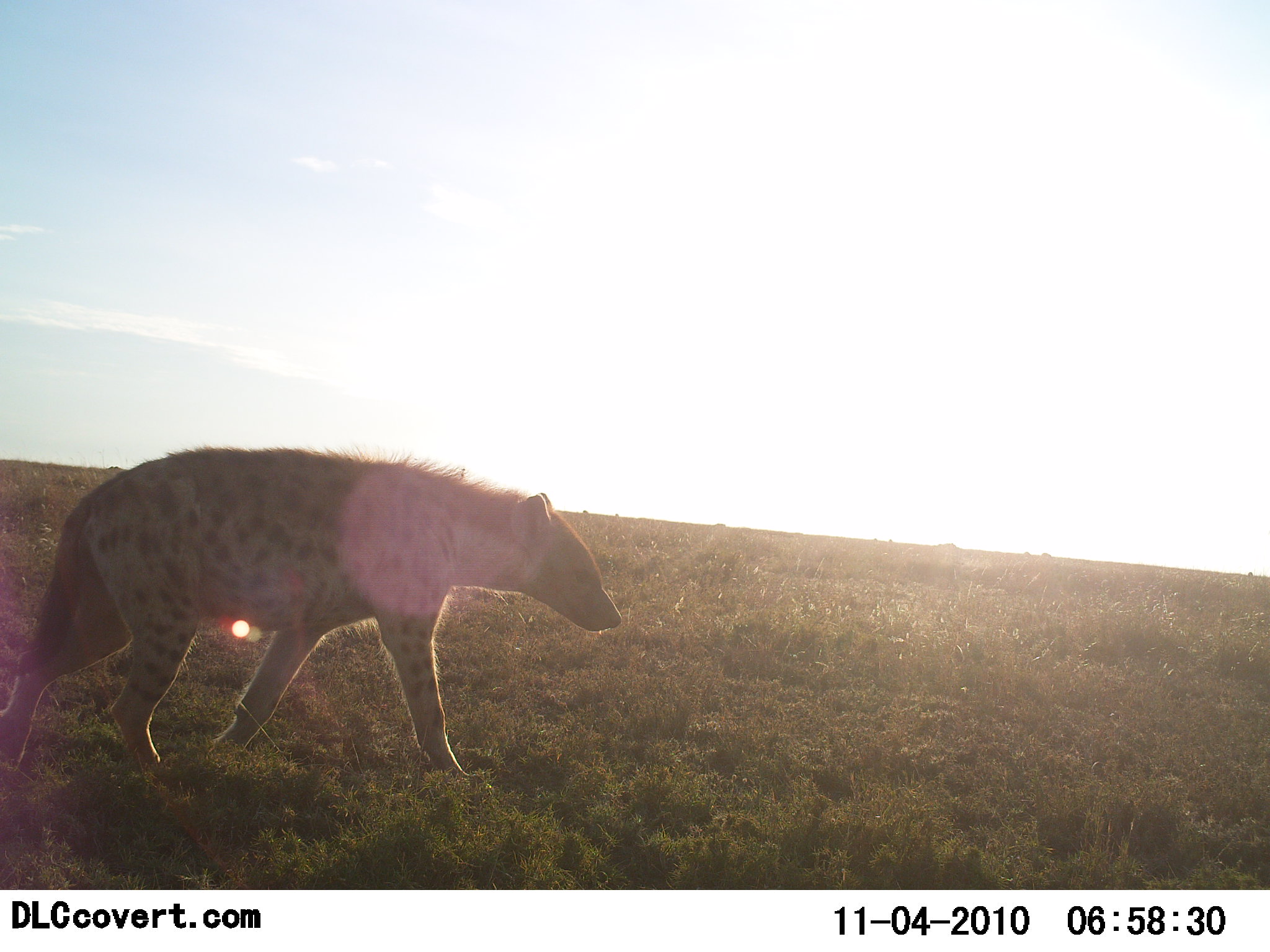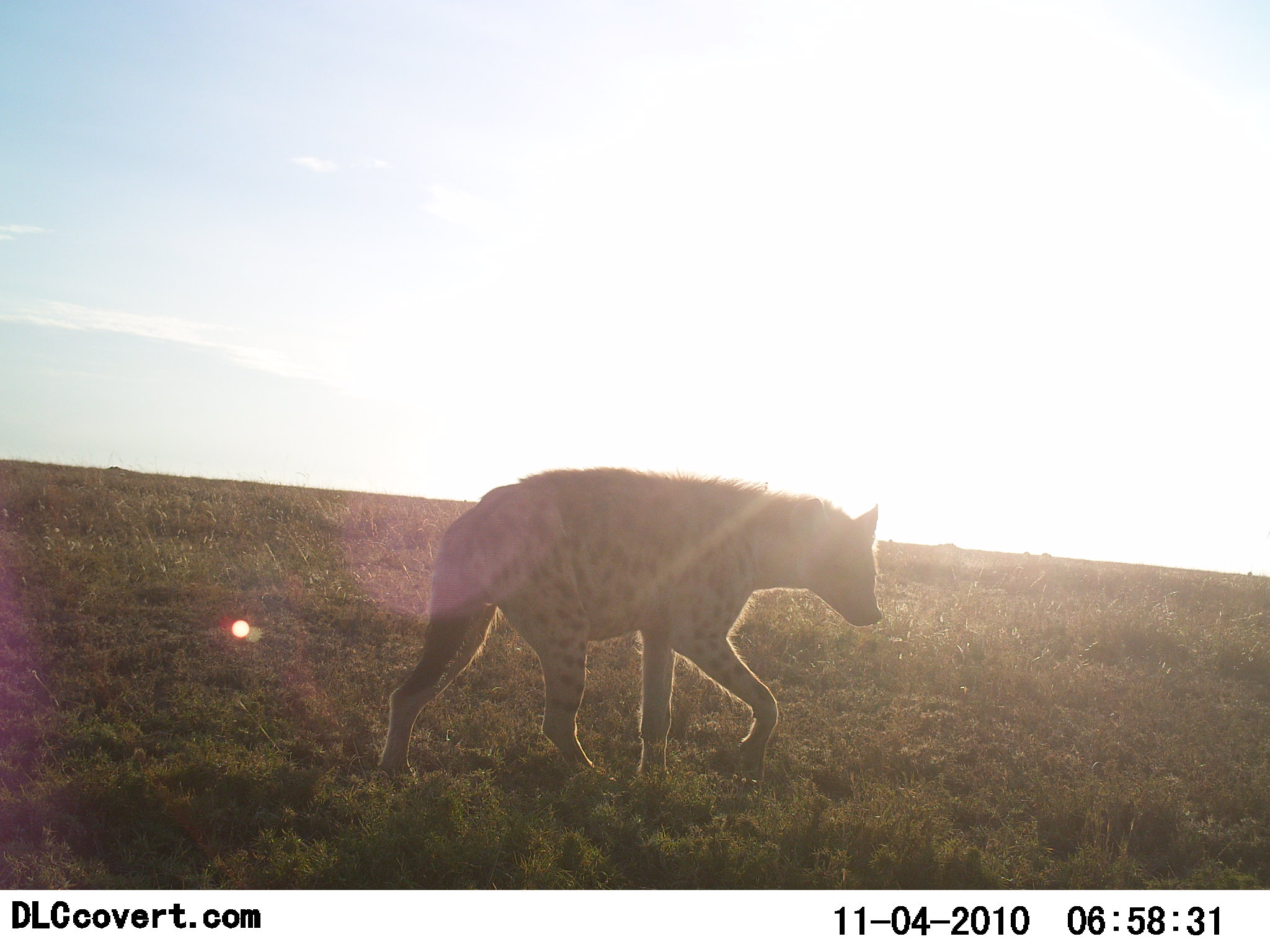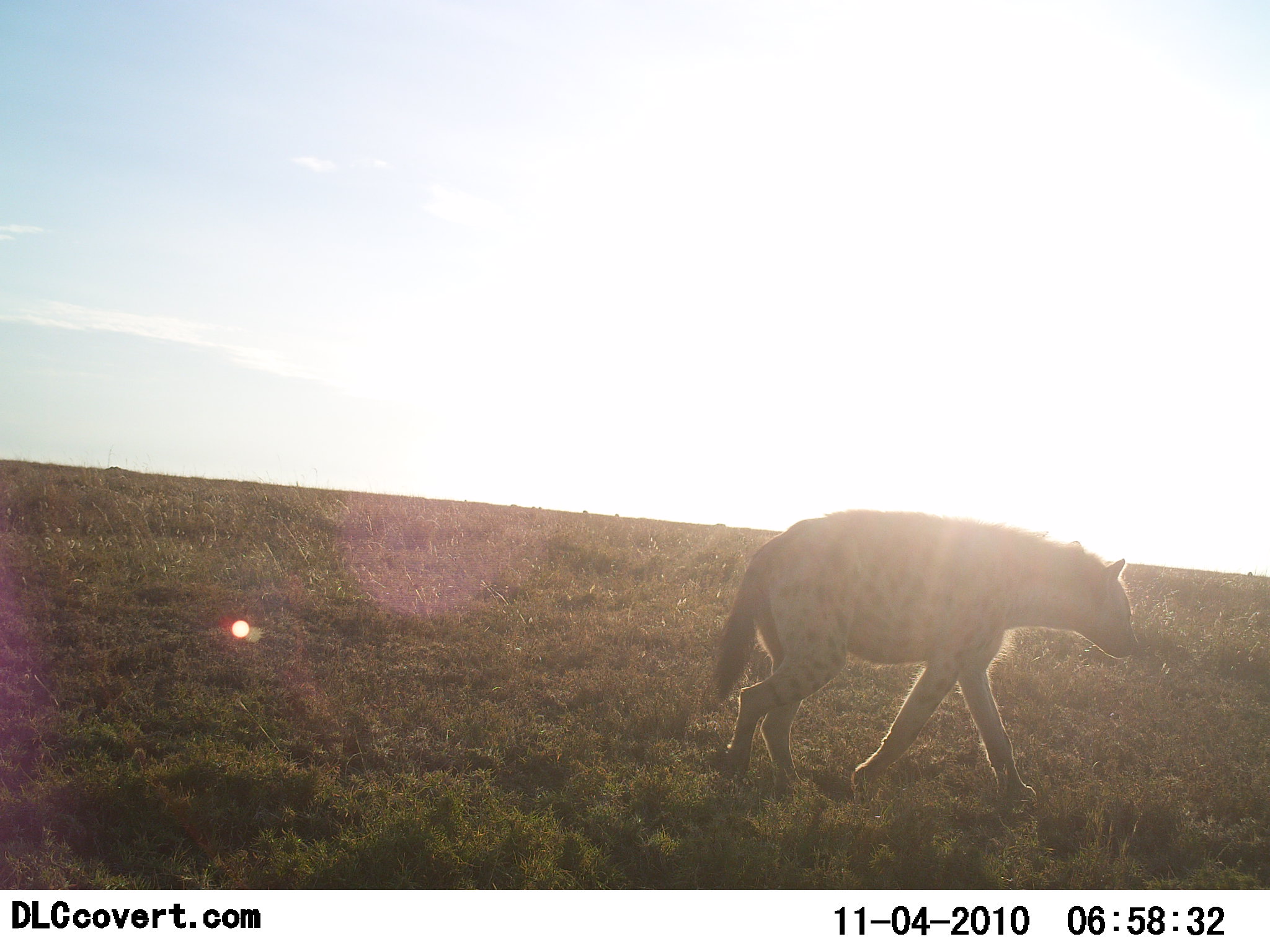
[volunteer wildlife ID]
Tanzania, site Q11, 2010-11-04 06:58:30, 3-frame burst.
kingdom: Animalia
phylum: Chordata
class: Mammalia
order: Carnivora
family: Hyaenidae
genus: Crocuta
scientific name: Crocuta crocuta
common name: spotted hyena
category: hyenaspotted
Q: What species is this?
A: Hyenaspotted (spotted hyena) (Crocuta crocuta).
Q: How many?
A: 1.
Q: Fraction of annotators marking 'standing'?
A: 8%.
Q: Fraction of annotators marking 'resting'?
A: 0%.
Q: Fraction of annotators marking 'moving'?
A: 100%.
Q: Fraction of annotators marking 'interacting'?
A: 0%.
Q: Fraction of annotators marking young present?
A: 0%.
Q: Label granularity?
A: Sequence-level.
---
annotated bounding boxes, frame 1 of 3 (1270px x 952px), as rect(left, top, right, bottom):
animal: rect(0, 448, 620, 790)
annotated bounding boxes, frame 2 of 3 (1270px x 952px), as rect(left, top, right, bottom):
animal: rect(382, 467, 887, 783)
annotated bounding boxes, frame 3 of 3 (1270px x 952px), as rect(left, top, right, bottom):
animal: rect(700, 506, 1142, 813)